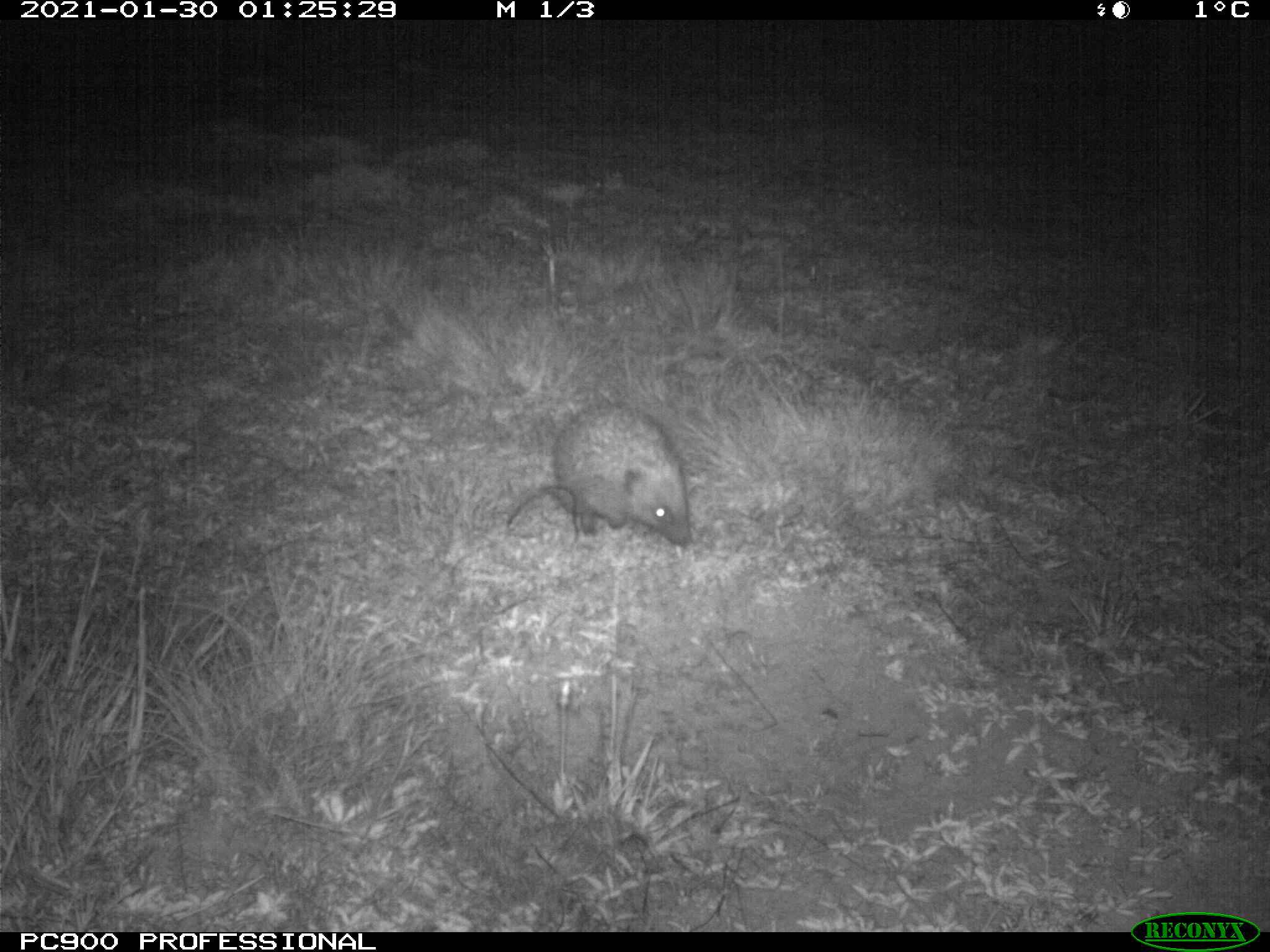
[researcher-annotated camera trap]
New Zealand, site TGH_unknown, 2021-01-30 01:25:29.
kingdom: Animalia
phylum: Chordata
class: Mammalia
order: Eulipotyphla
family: Erinaceidae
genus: Erinaceus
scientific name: Erinaceus europaeus europaeus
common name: european hedgehog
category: hedgehog